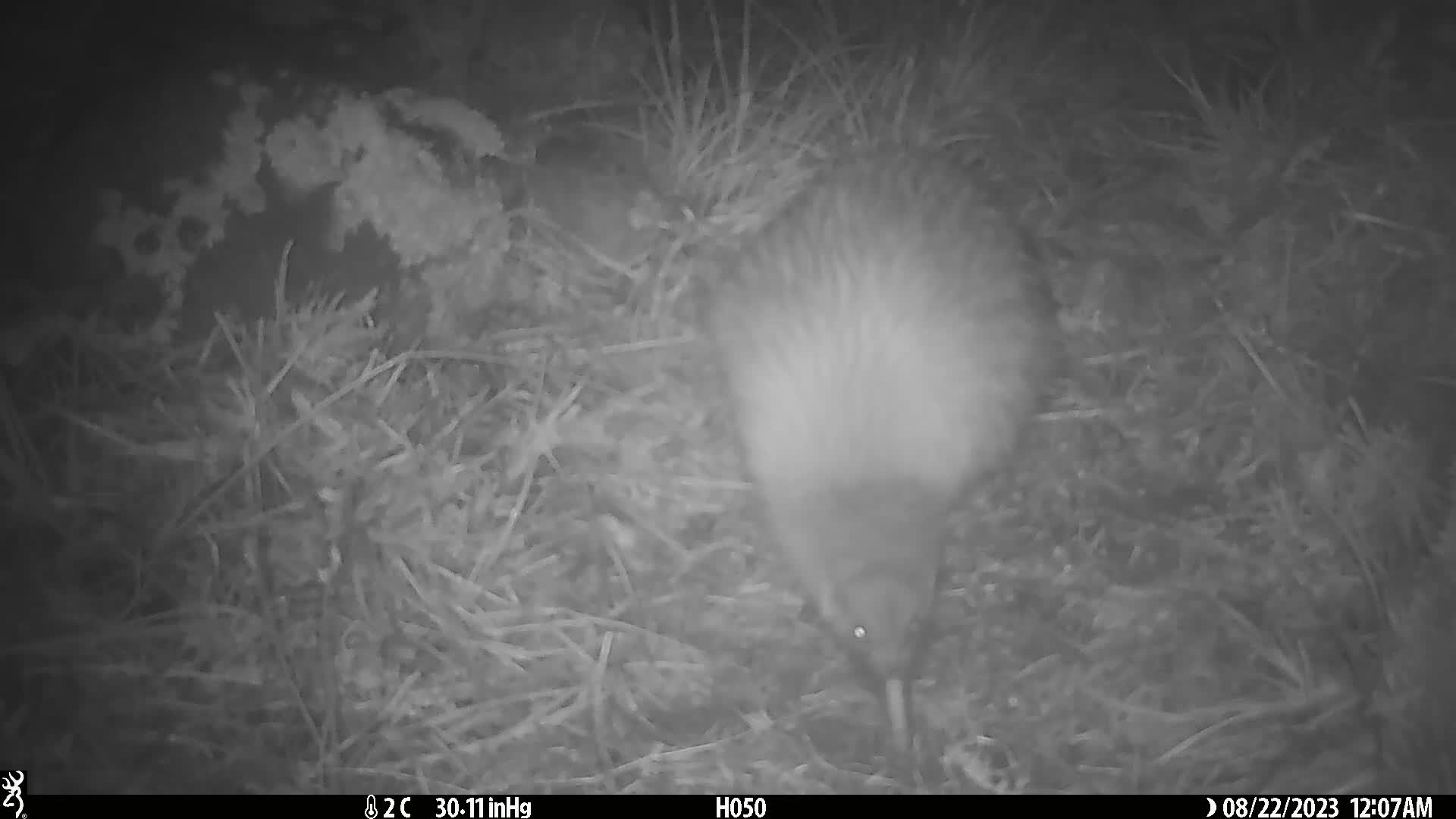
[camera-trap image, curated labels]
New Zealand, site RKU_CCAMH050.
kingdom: Animalia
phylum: Chordata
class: Aves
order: Apterygiformes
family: Apterygidae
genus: Apteryx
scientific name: Apteryx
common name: kiwi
Kiwi (Apteryx).